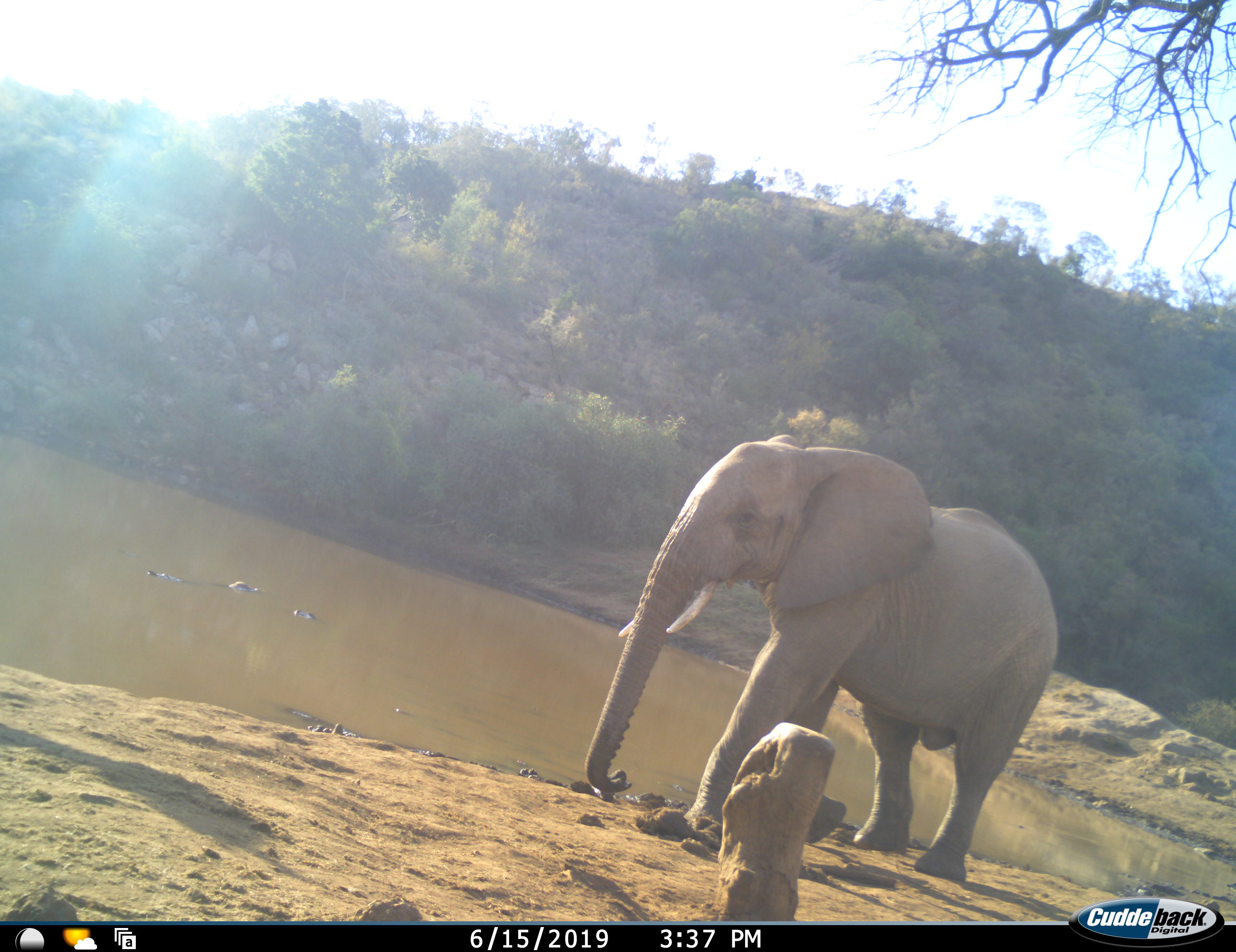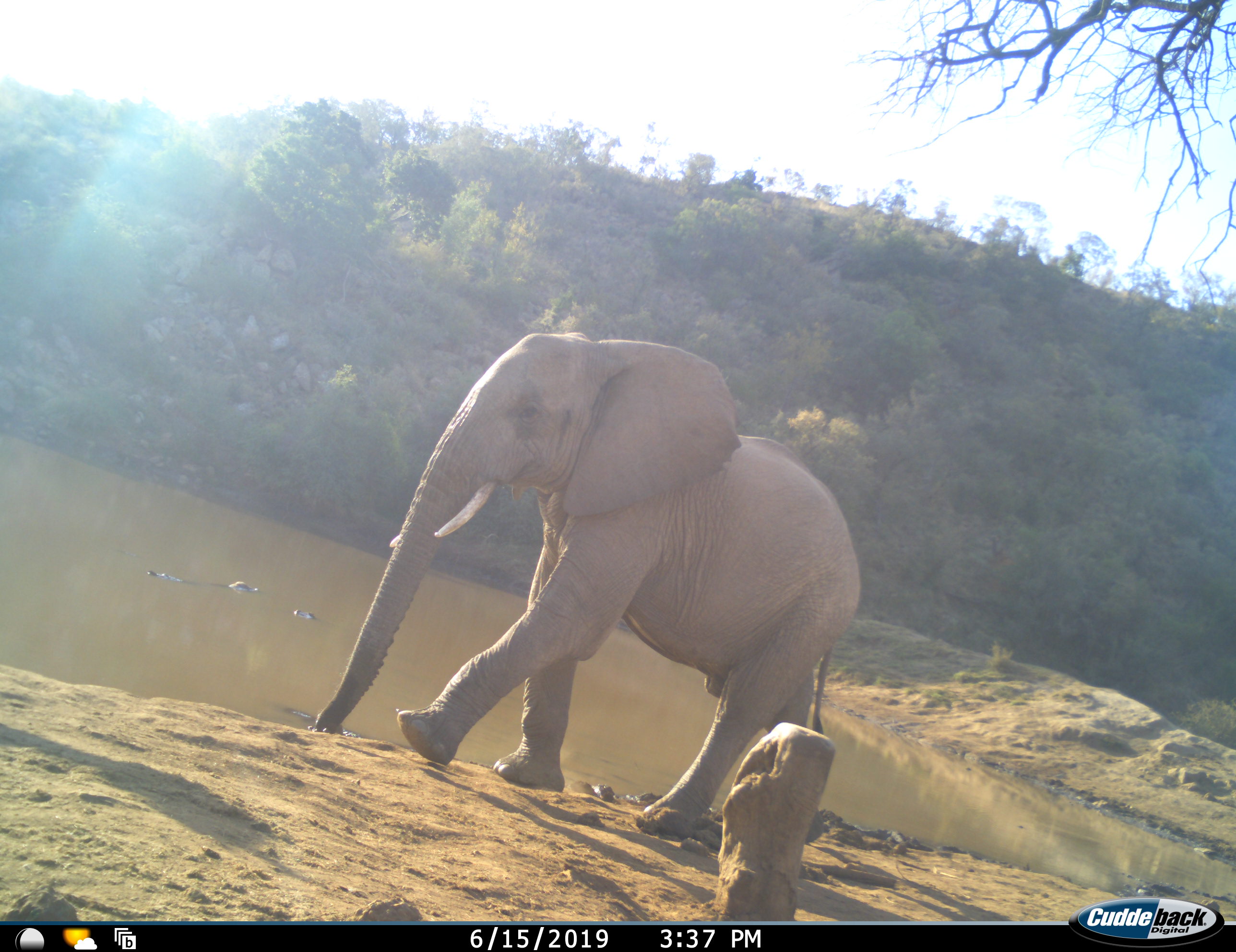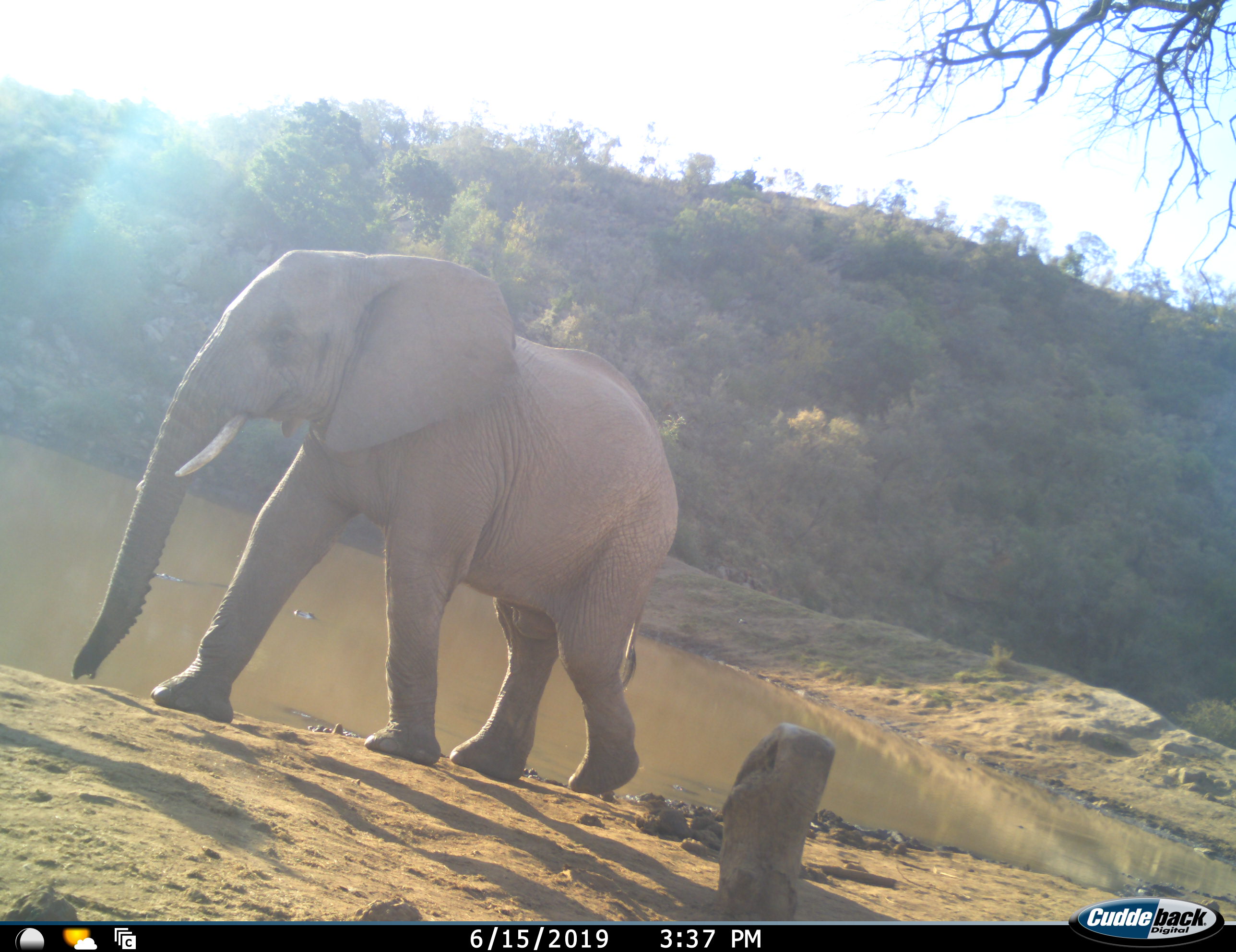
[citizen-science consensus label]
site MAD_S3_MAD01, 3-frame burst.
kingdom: Animalia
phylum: Chordata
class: Mammalia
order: Proboscidea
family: Elephantidae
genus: Loxodonta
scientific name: Loxodonta africana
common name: african bush elephant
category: elephant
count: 1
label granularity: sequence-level